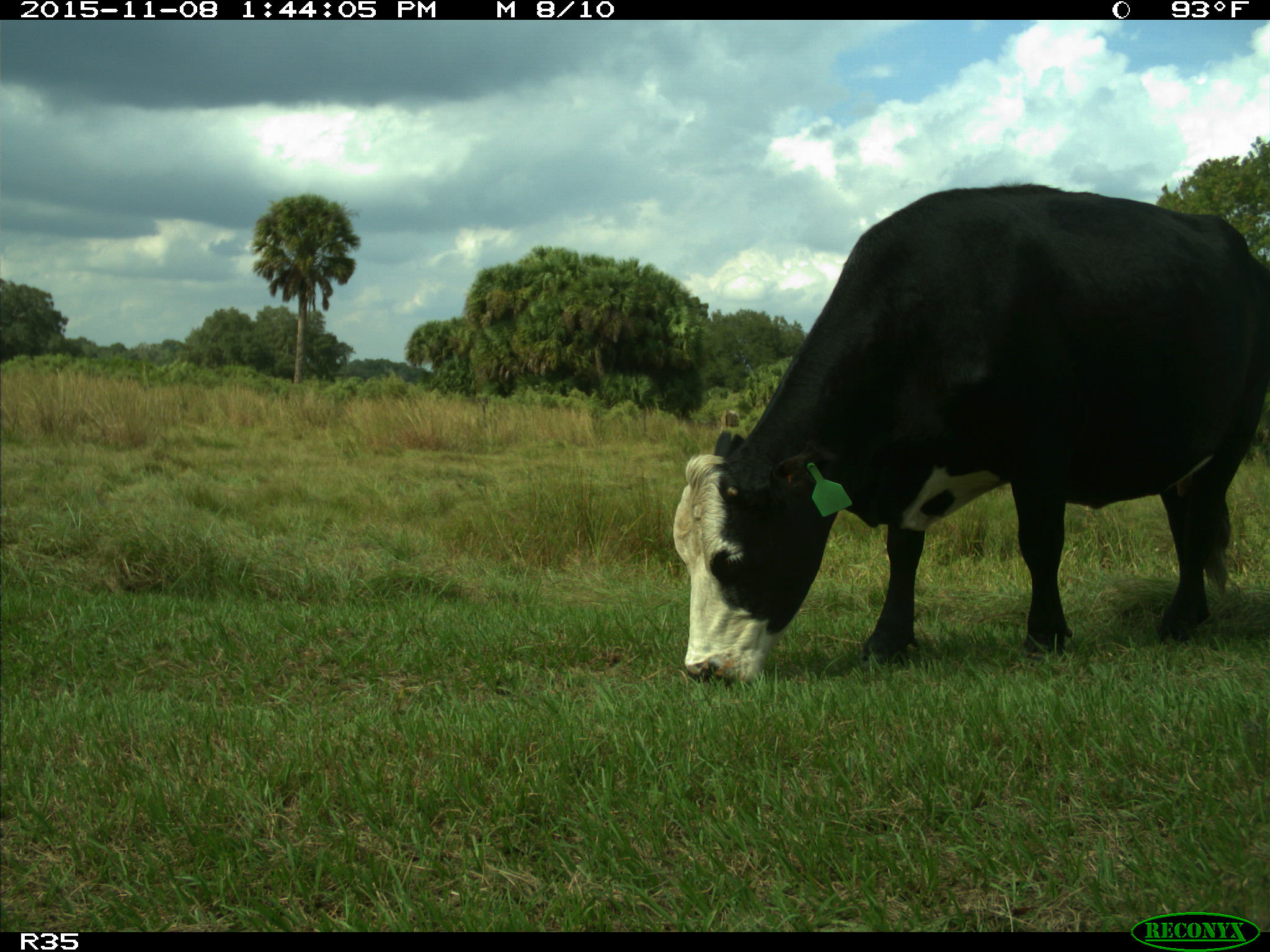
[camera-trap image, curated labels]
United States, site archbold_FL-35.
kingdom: Animalia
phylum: Chordata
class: Mammalia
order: Artiodactyla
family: Bovidae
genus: Bos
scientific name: Bos taurus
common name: domestic cow